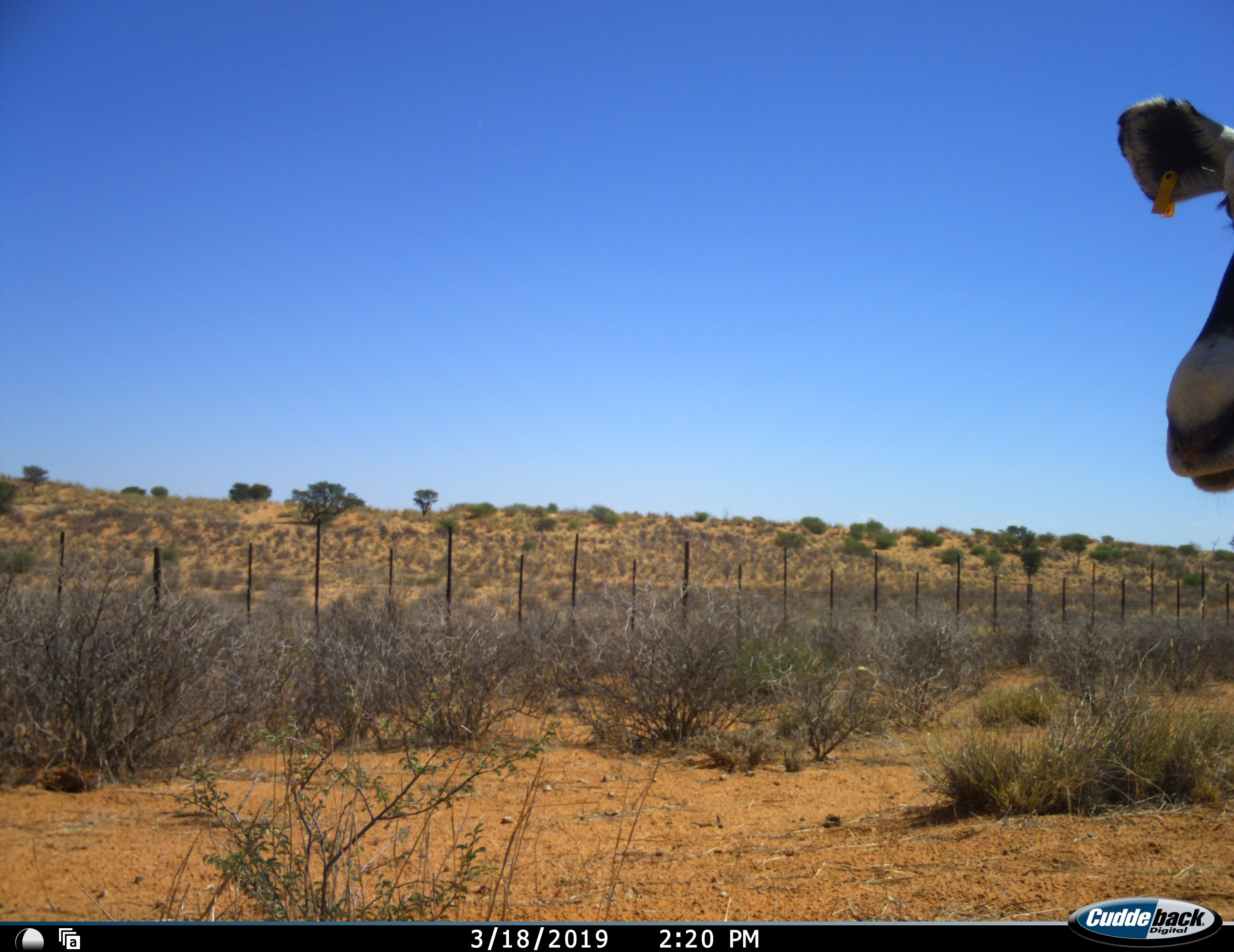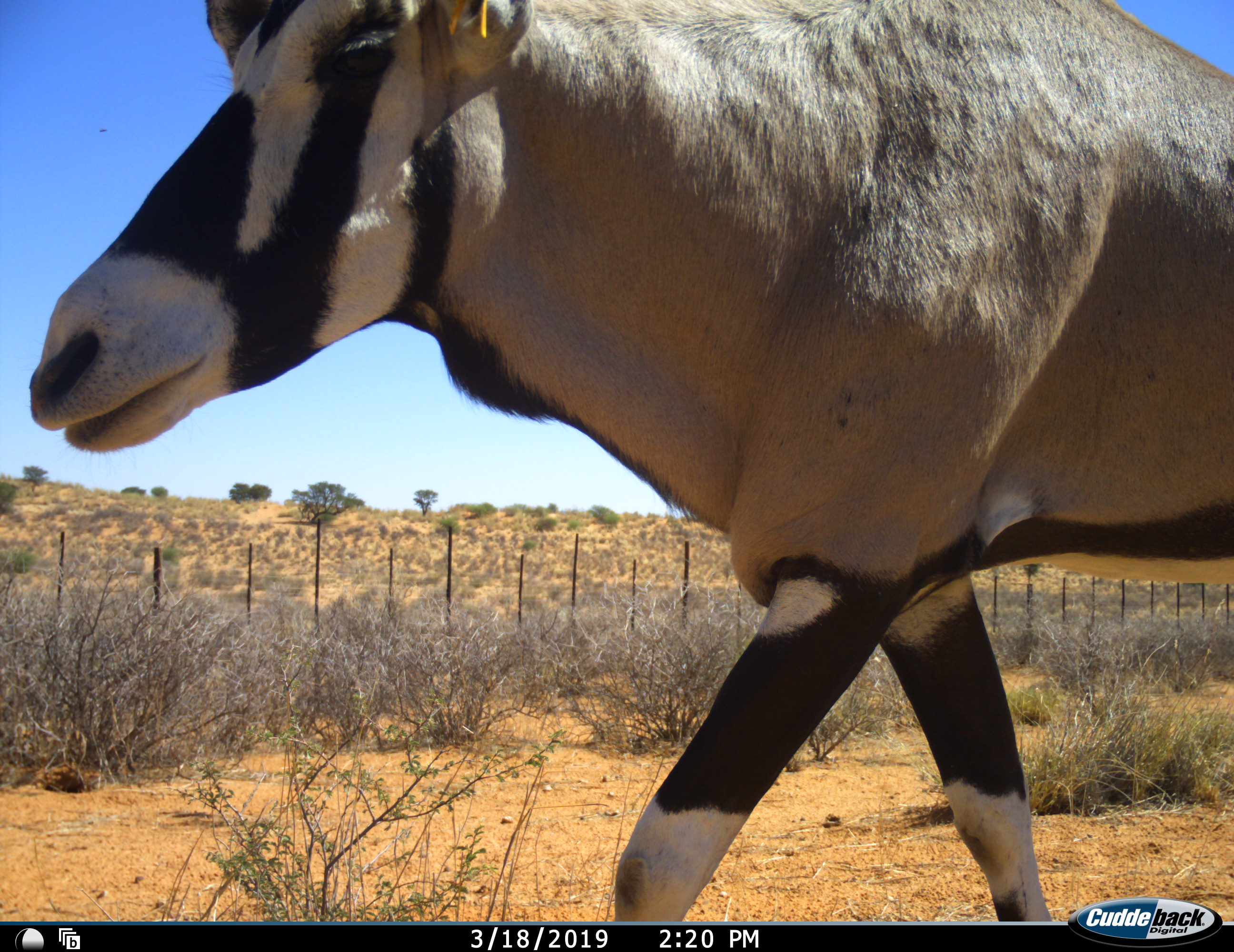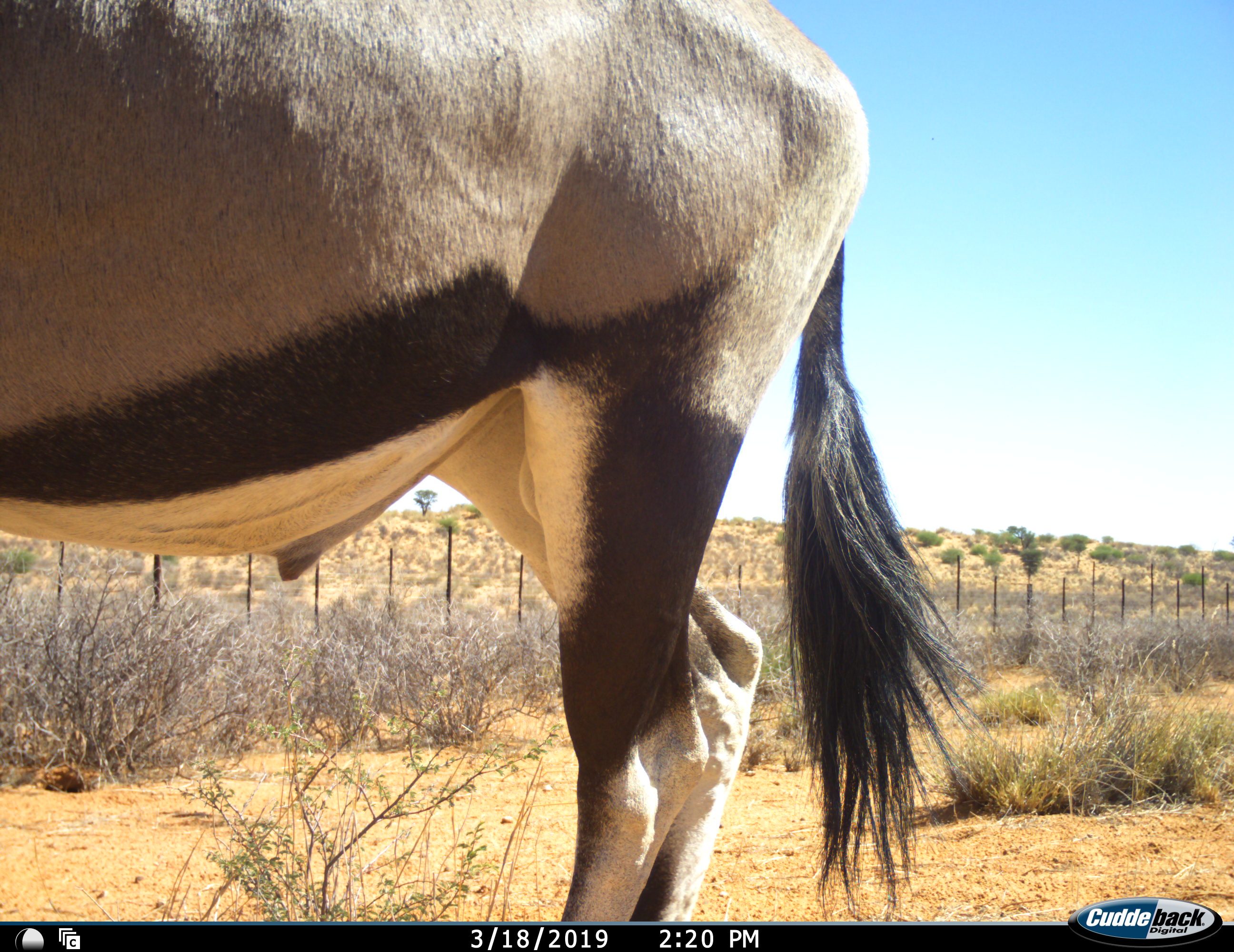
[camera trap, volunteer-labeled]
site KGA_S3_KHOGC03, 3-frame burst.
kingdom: Animalia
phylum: Chordata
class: Mammalia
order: Artiodactyla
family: Bovidae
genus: Oryx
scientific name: Oryx gazella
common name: gemsbok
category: oryx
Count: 1.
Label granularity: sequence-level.